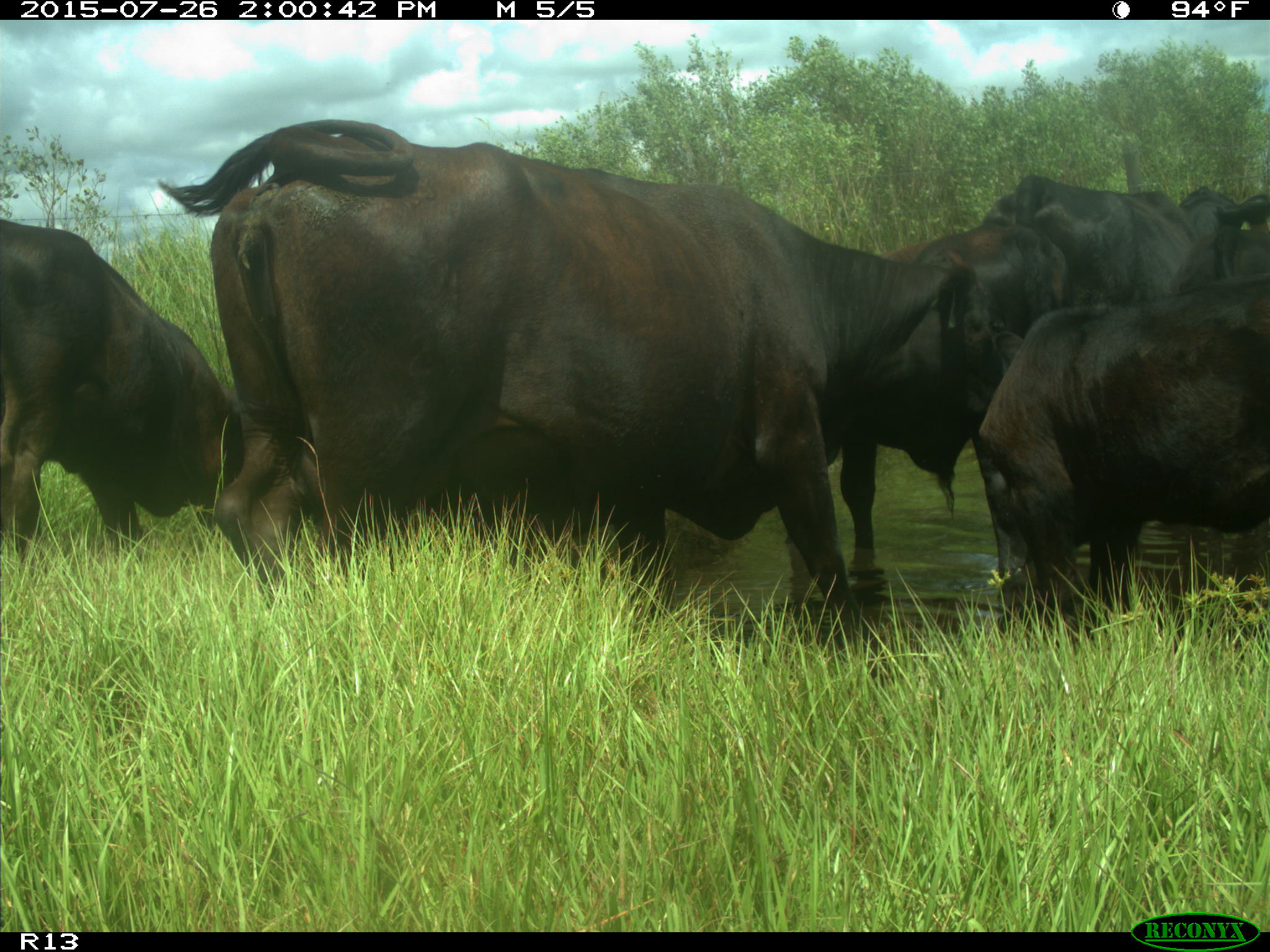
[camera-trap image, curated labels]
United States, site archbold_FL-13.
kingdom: Animalia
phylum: Chordata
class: Mammalia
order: Artiodactyla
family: Bovidae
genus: Bos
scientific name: Bos taurus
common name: domestic cow